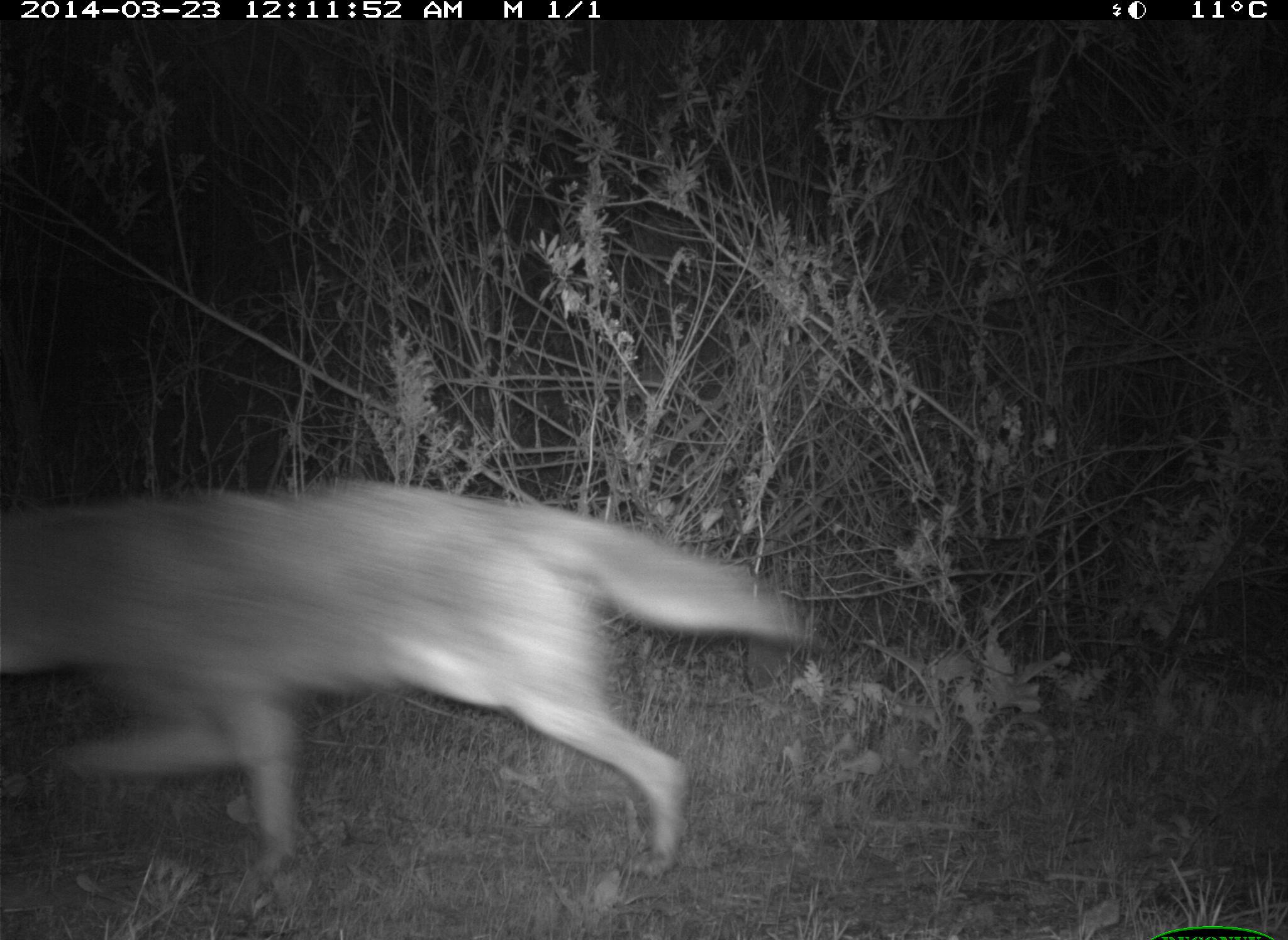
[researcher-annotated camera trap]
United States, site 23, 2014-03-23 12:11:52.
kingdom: Animalia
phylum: Chordata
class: Mammalia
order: Carnivora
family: Canidae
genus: Canis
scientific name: Canis latrans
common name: coyote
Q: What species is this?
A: Coyote (Canis latrans).